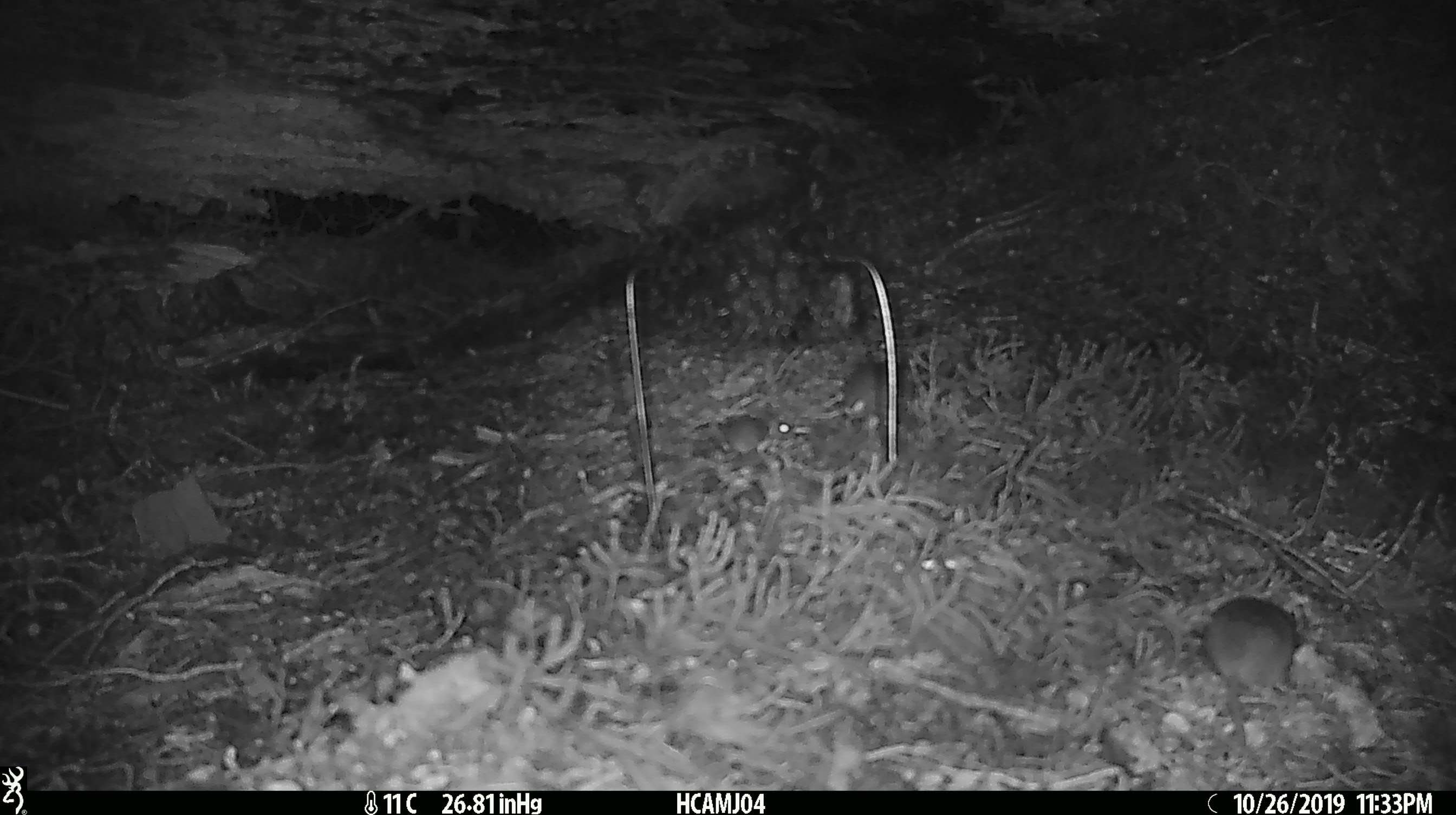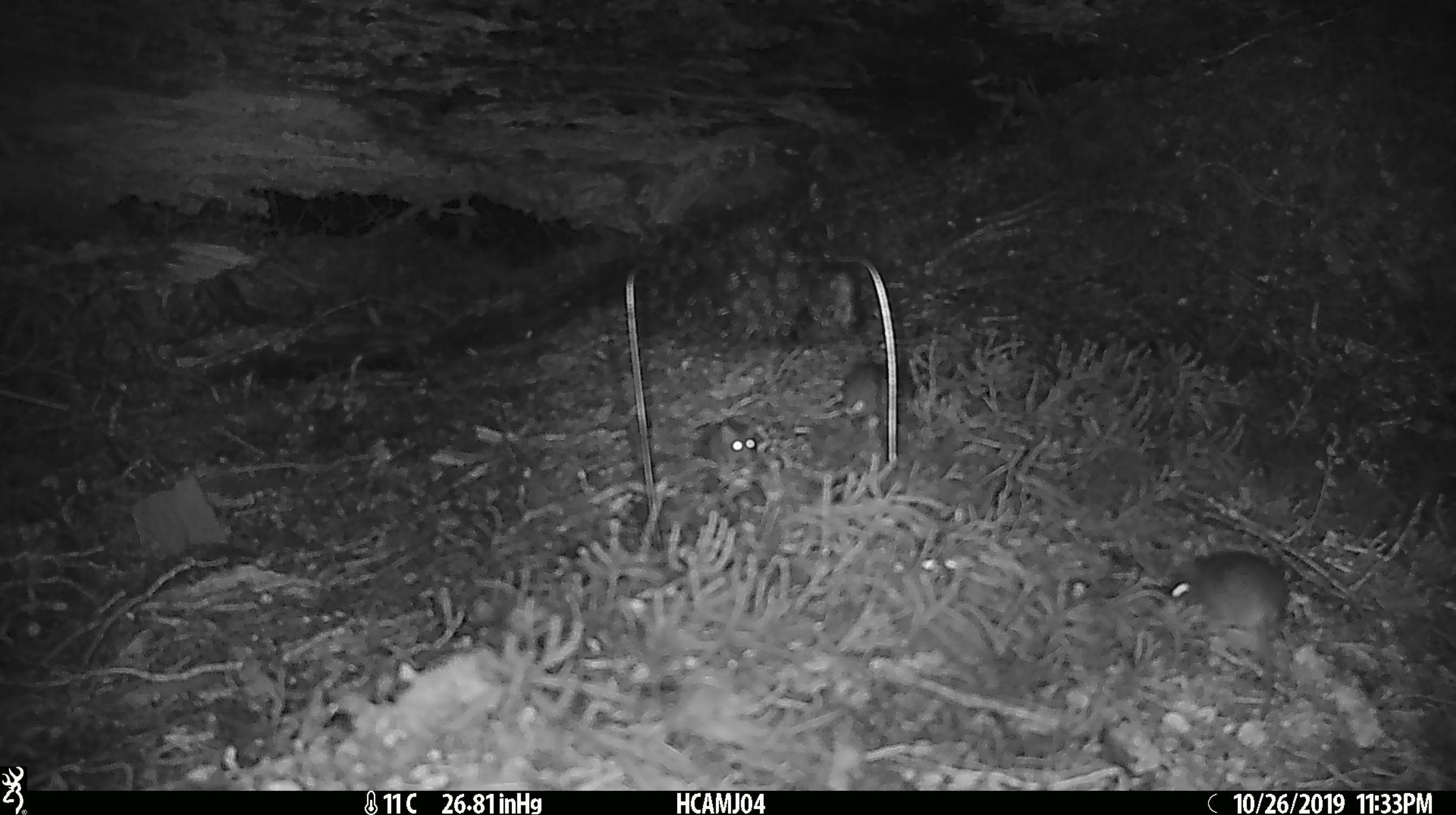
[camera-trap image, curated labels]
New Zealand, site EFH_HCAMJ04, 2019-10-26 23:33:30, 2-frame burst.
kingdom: Animalia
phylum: Chordata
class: Mammalia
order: Rodentia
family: Muridae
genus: Mus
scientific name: Mus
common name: mouse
Mouse (Mus).